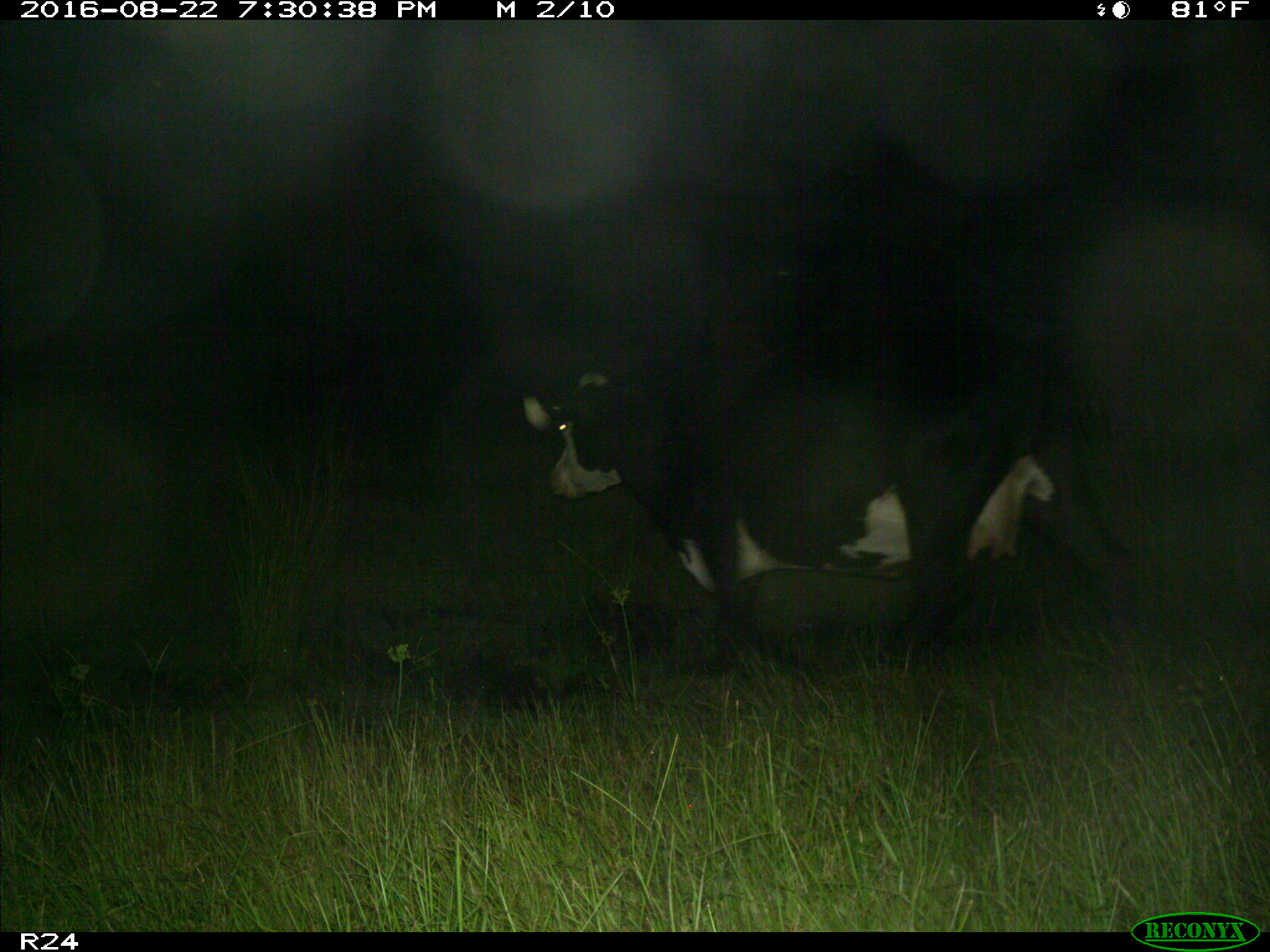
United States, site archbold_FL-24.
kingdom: Animalia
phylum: Chordata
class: Mammalia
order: Artiodactyla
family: Bovidae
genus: Bos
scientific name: Bos taurus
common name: domestic cow